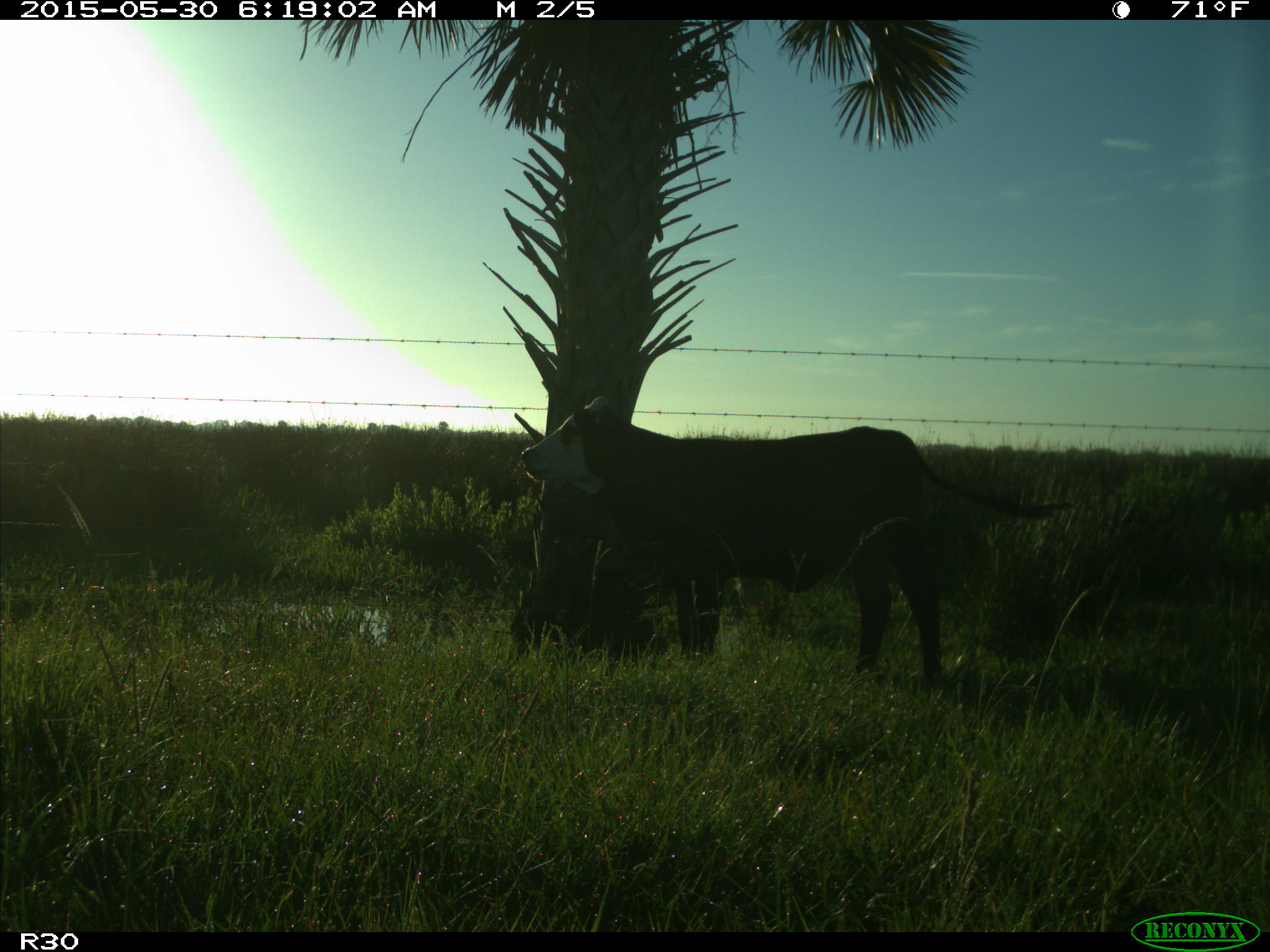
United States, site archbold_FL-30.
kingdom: Animalia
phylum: Chordata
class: Mammalia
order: Artiodactyla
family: Bovidae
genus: Bos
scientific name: Bos taurus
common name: domestic cow